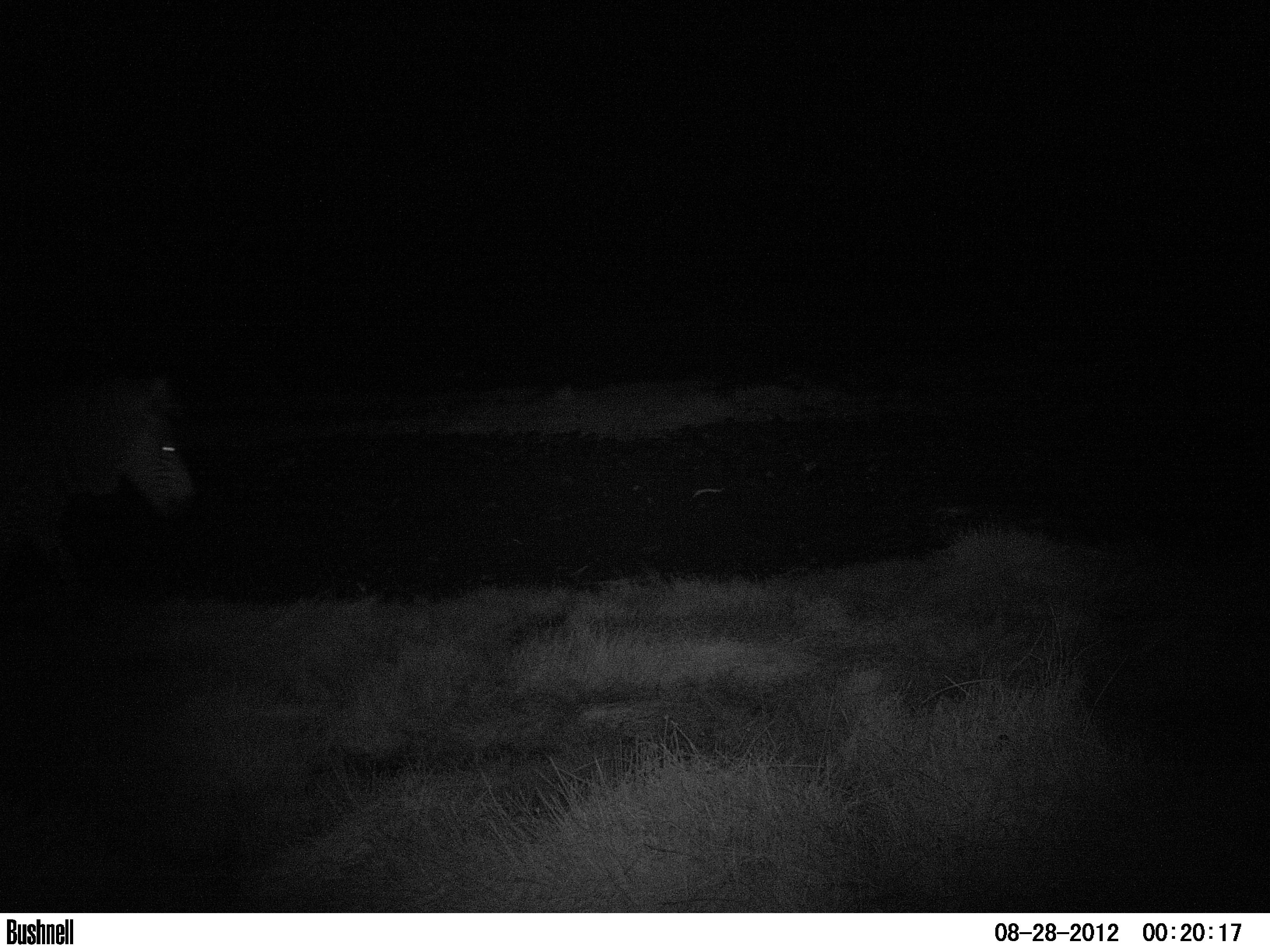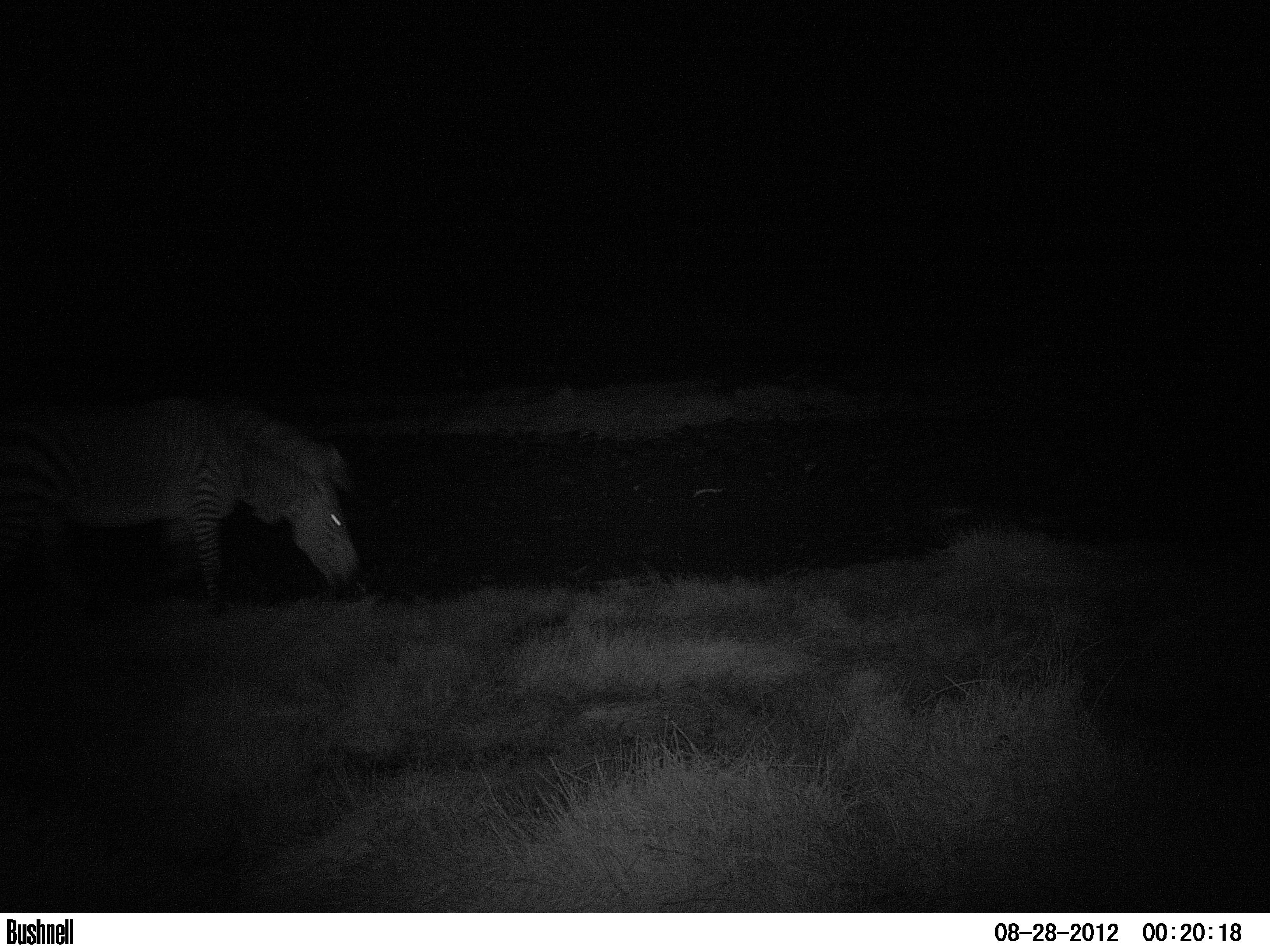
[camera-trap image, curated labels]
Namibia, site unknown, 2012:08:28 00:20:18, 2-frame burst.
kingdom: Animalia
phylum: Chordata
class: Mammalia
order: Perissodactyla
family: Equidae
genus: Equus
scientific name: Equus zebra hartmannae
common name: hartmann's mountain zebra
Equus zebra hartmannae (hartmann's mountain zebra).